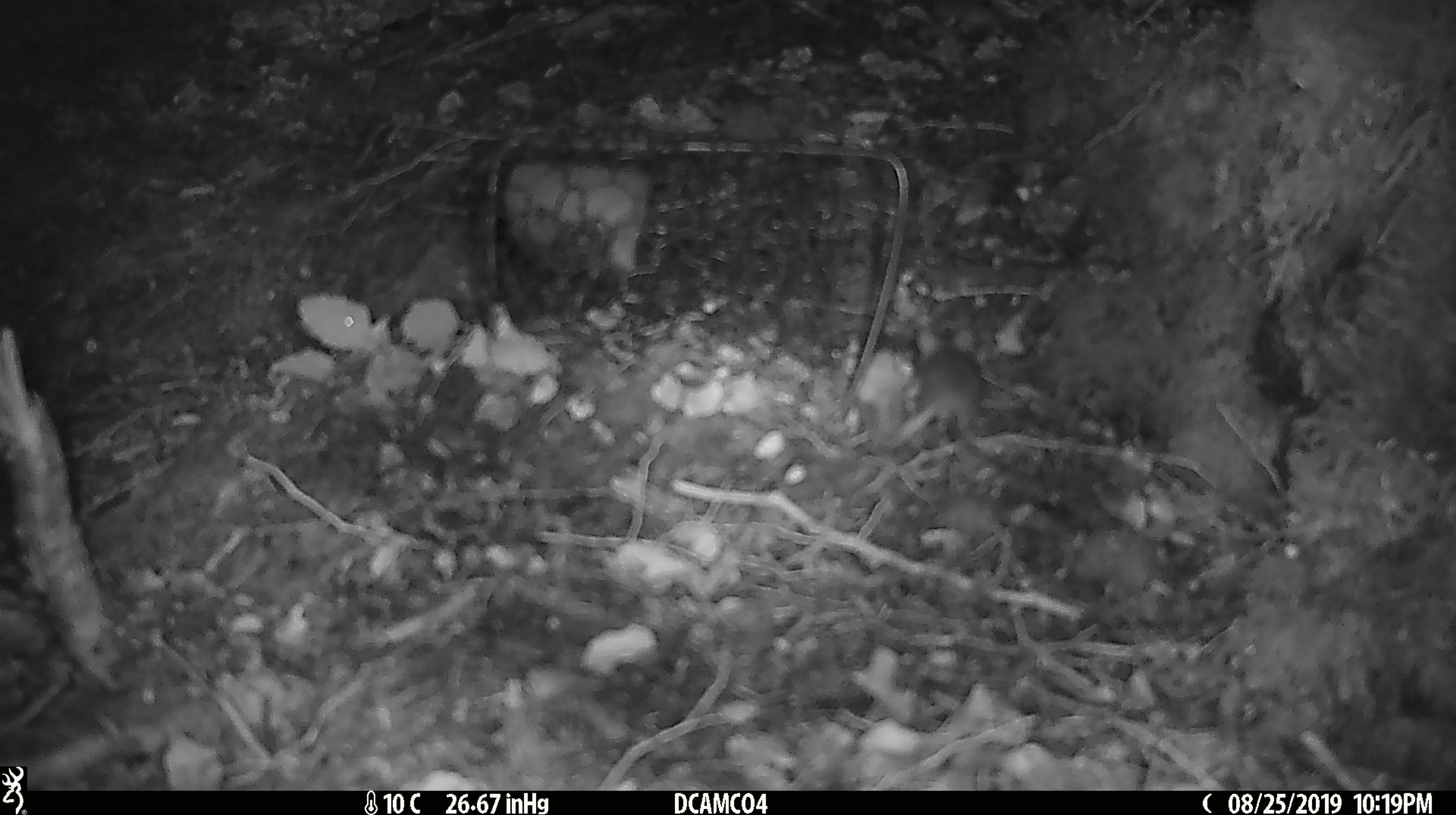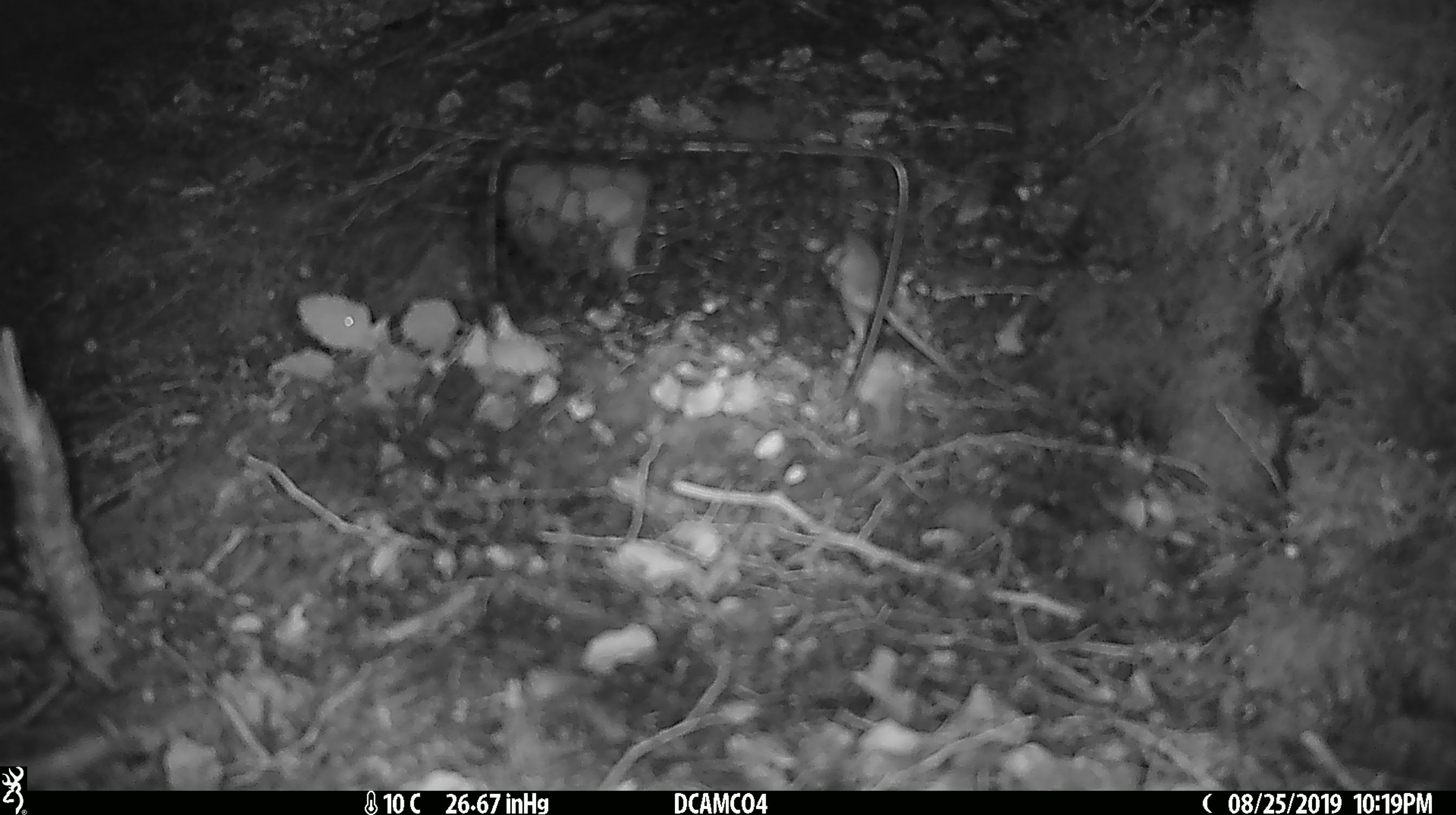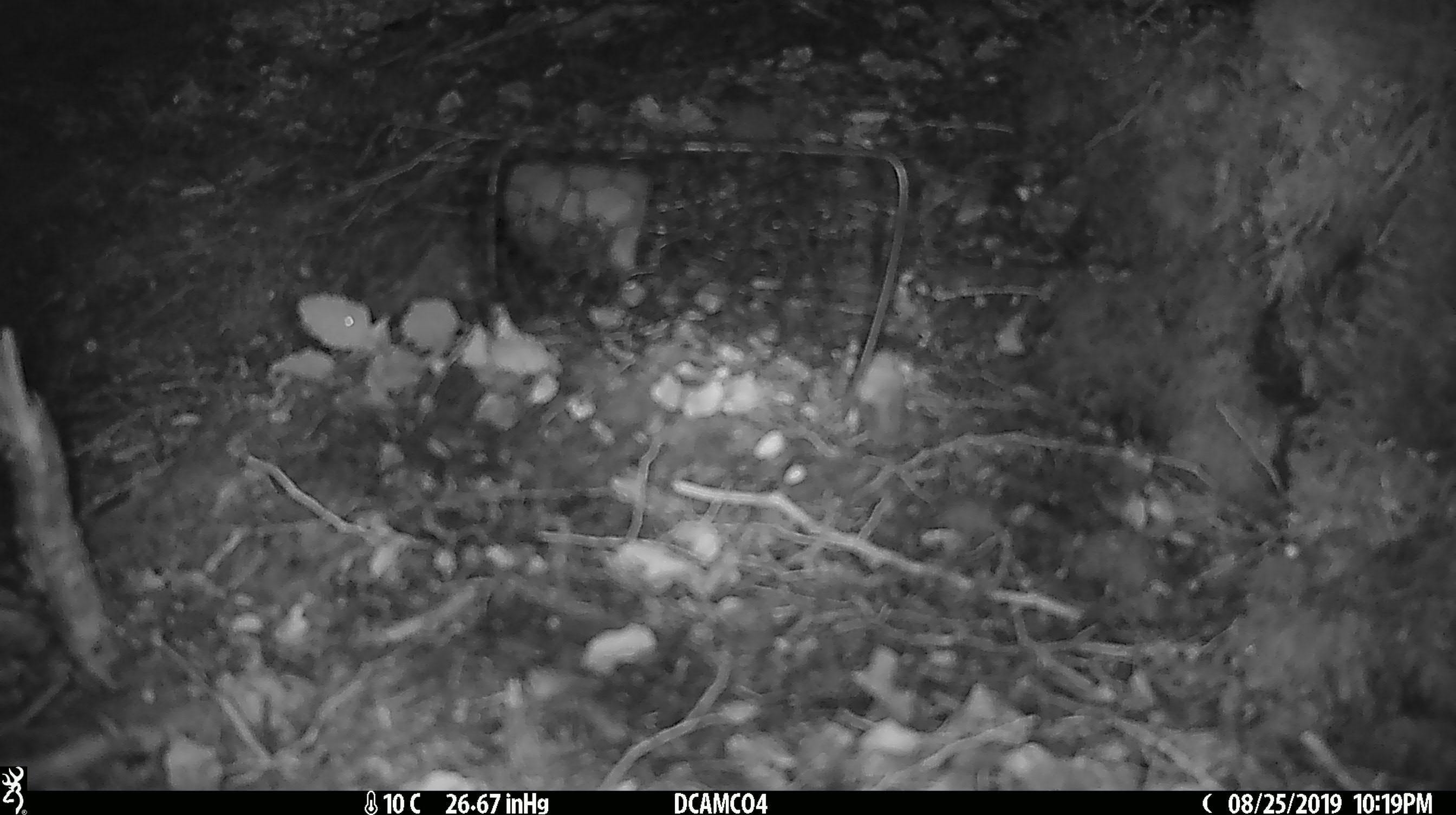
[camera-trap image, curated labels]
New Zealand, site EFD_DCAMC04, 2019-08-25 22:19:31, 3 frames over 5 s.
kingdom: Animalia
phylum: Chordata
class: Mammalia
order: Rodentia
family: Muridae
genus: Mus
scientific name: Mus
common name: mouse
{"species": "mouse (Mus)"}